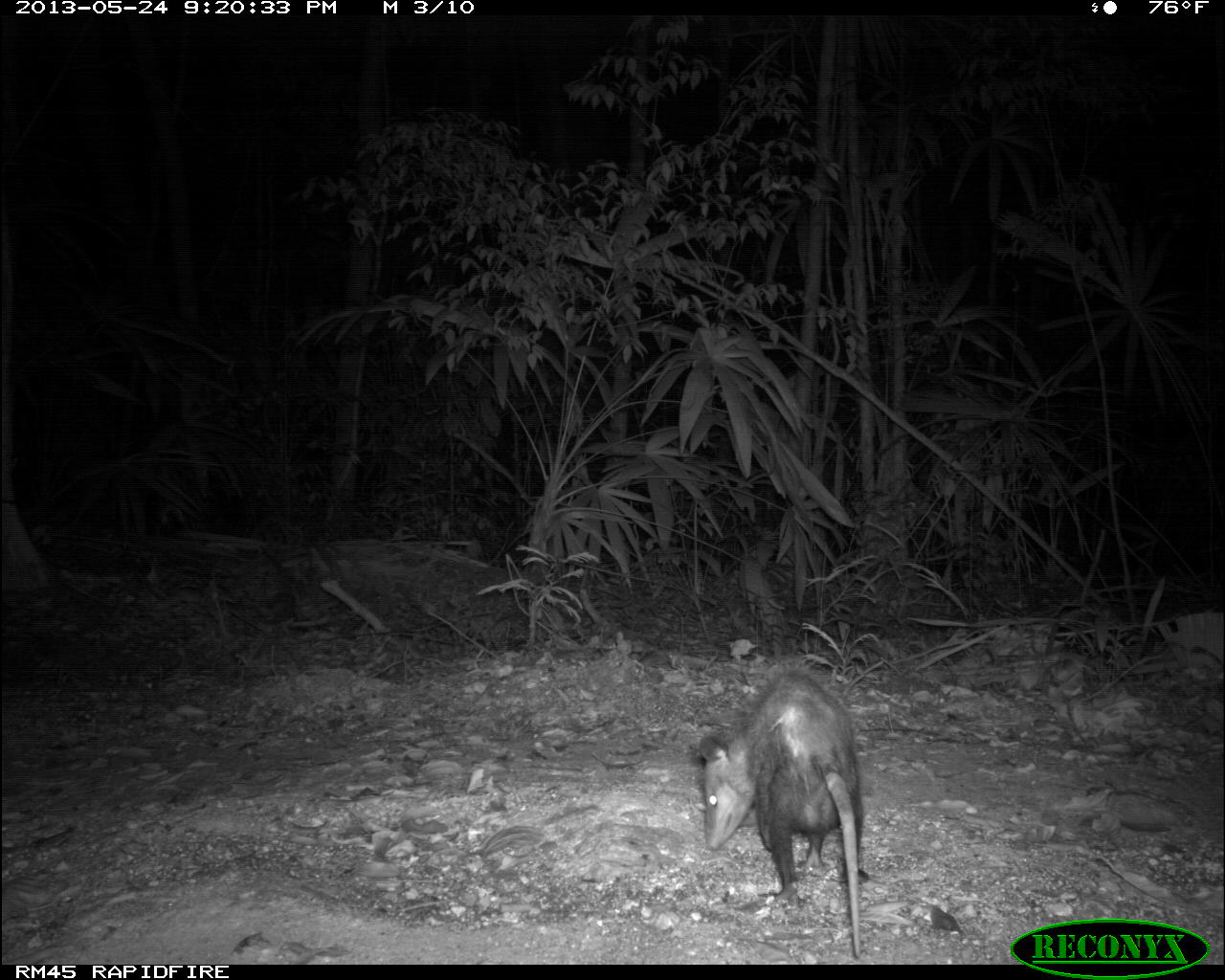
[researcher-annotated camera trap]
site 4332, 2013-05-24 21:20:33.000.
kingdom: Animalia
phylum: Chordata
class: Mammalia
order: Didelphimorphia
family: Didelphidae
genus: Philander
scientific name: Philander opossum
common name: gray four-eyed opossum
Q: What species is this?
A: Philander opossum (gray four-eyed opossum).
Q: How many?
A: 1.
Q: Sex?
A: Female.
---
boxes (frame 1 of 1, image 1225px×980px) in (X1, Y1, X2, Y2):
philander opossum: (695, 665, 866, 960)